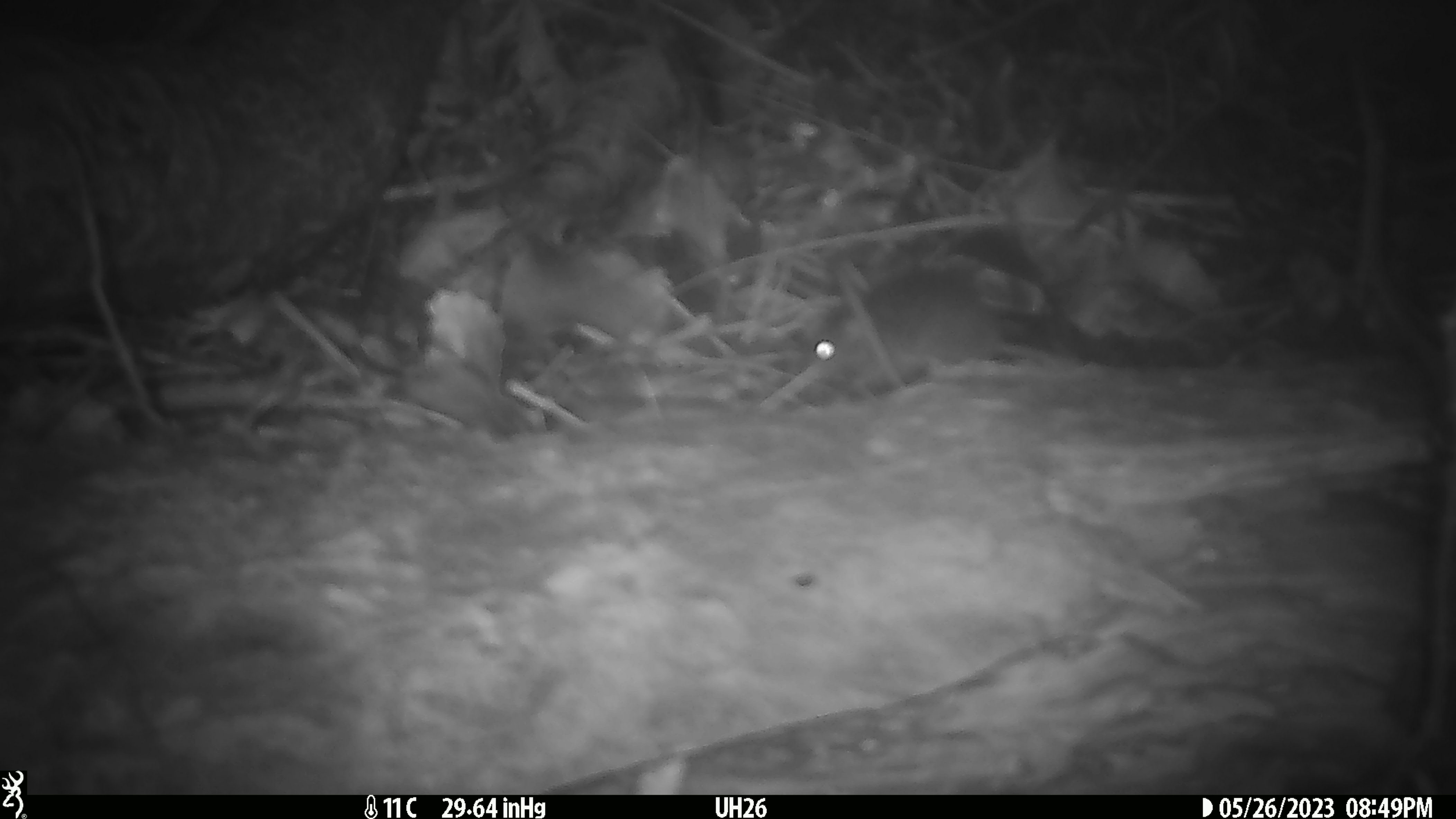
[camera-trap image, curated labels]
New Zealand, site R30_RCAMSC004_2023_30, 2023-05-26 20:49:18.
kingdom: Animalia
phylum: Chordata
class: Mammalia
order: Rodentia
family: Muridae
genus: Mus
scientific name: Mus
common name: mouse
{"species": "mouse (Mus)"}